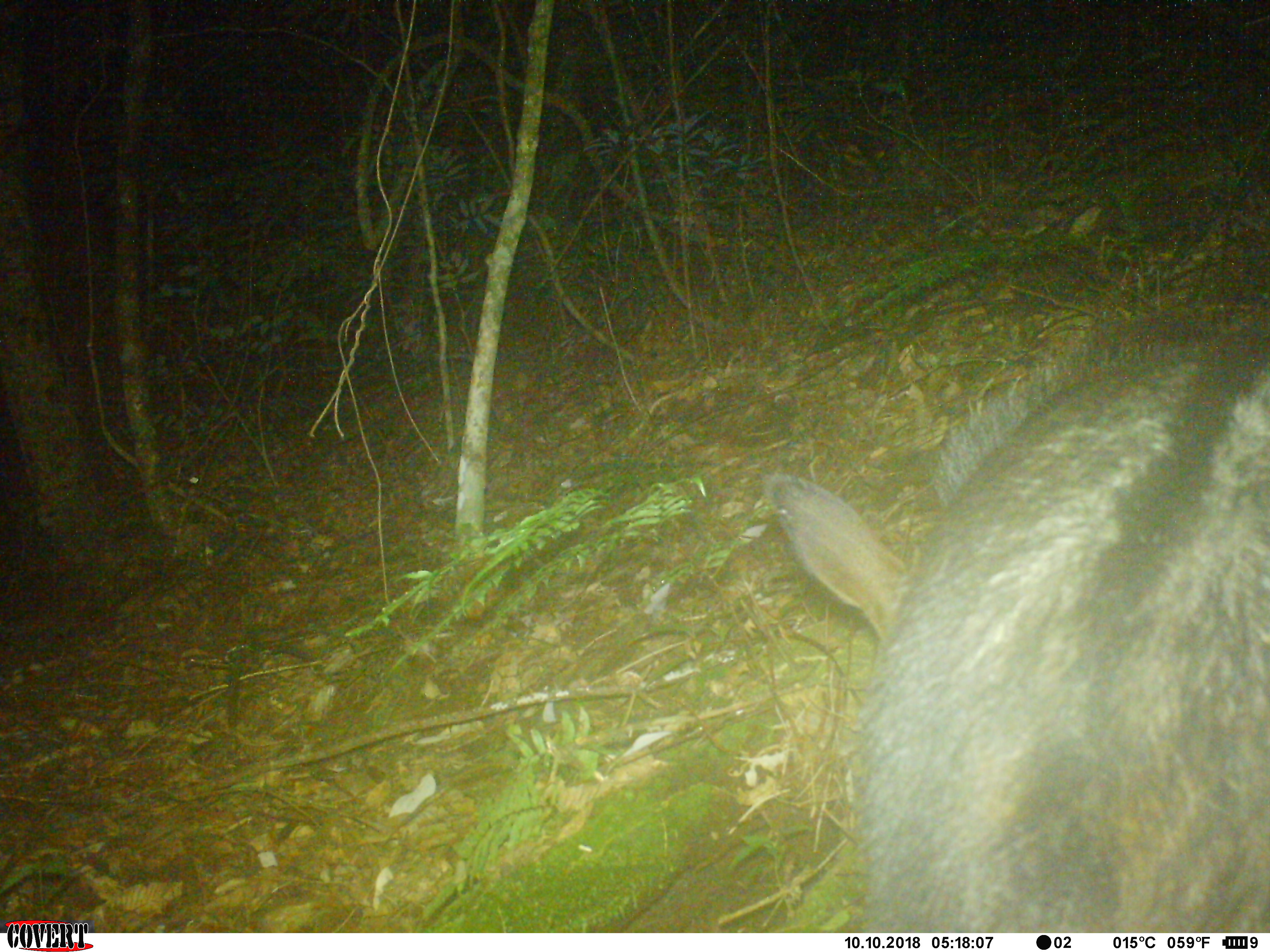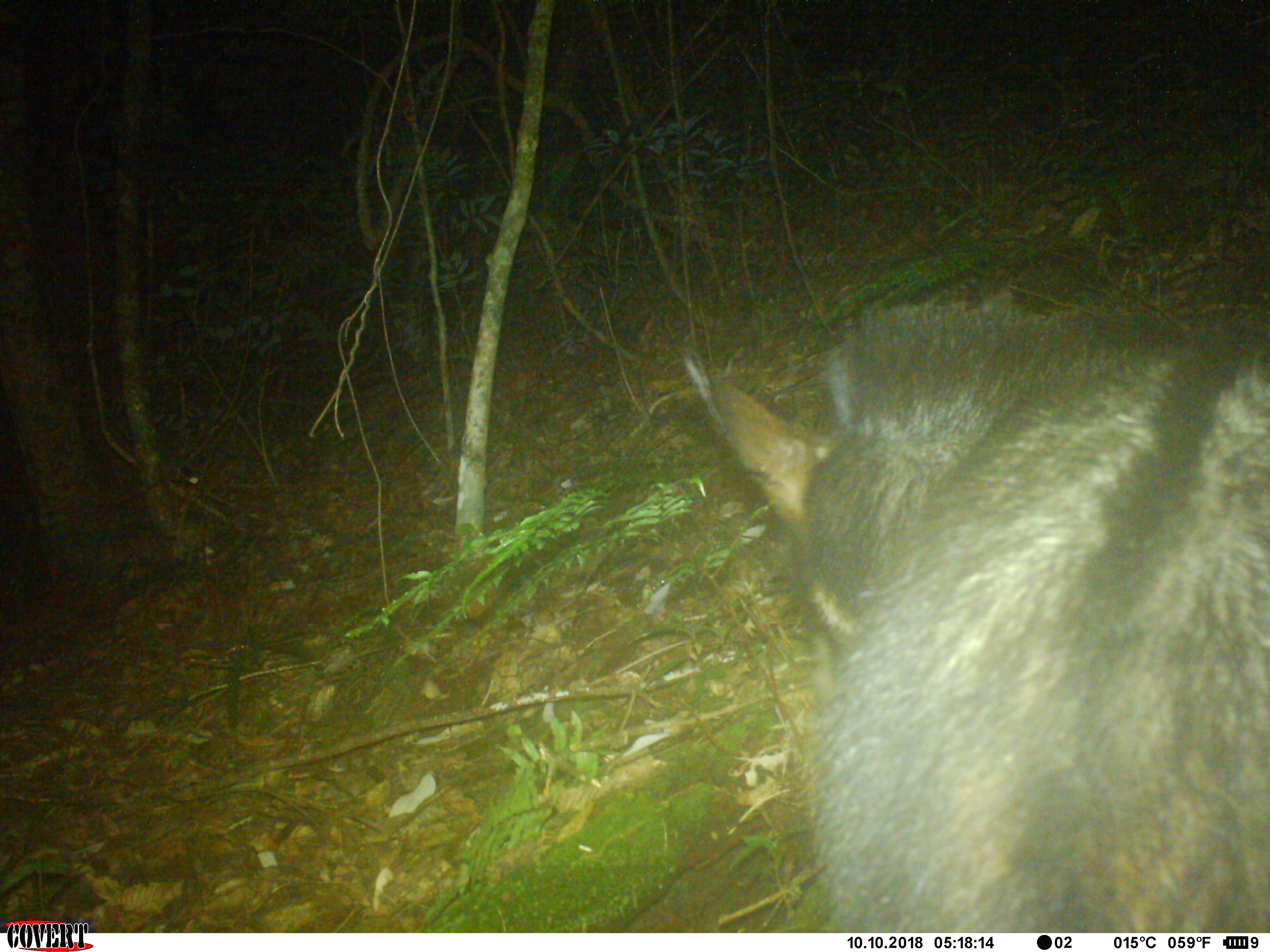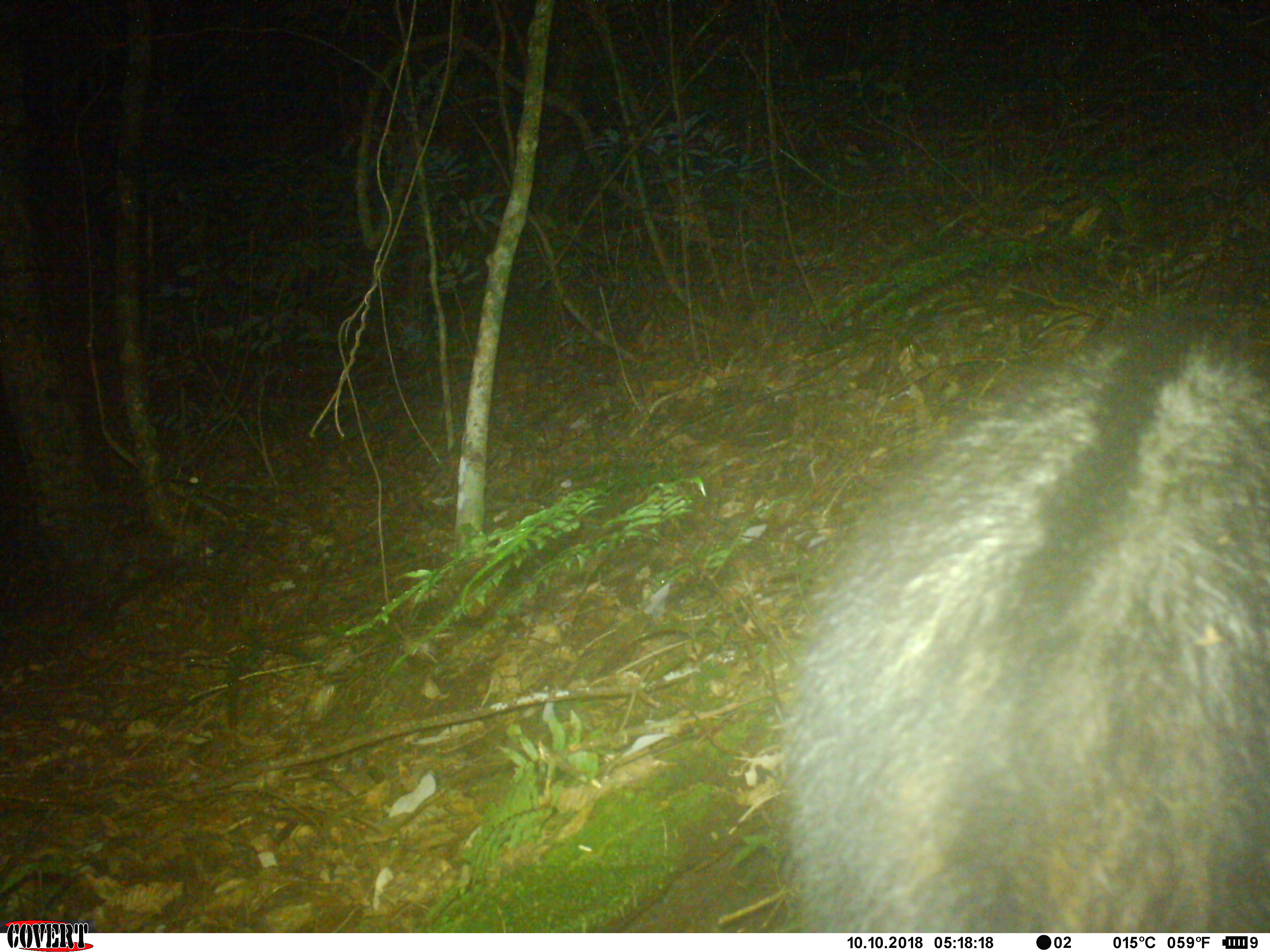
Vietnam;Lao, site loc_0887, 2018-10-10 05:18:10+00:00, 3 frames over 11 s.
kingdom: Animalia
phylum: Chordata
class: Mammalia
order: Artiodactyla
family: Bovidae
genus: Capricornis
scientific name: Capricornis sumatraensis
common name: chinese serow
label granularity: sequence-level